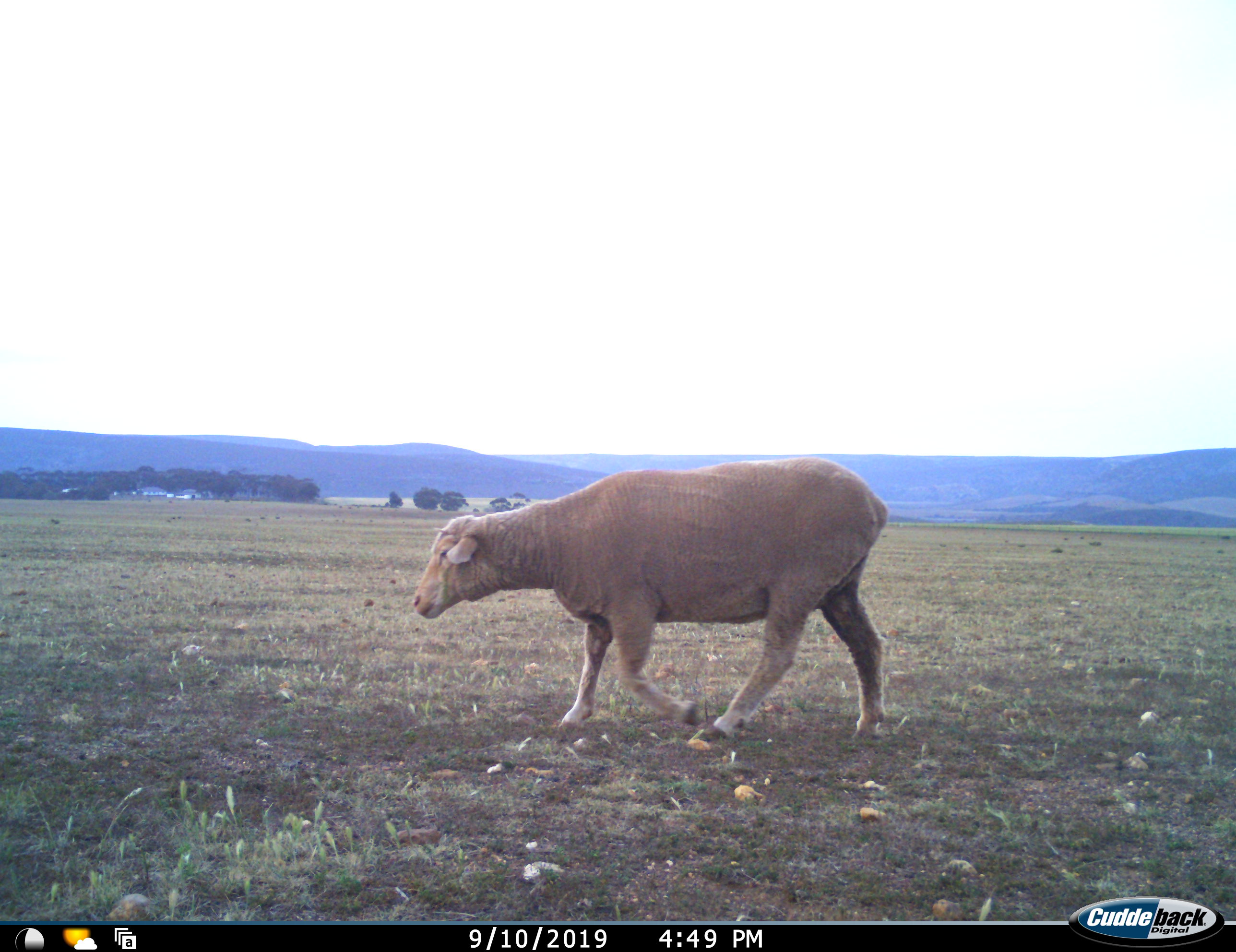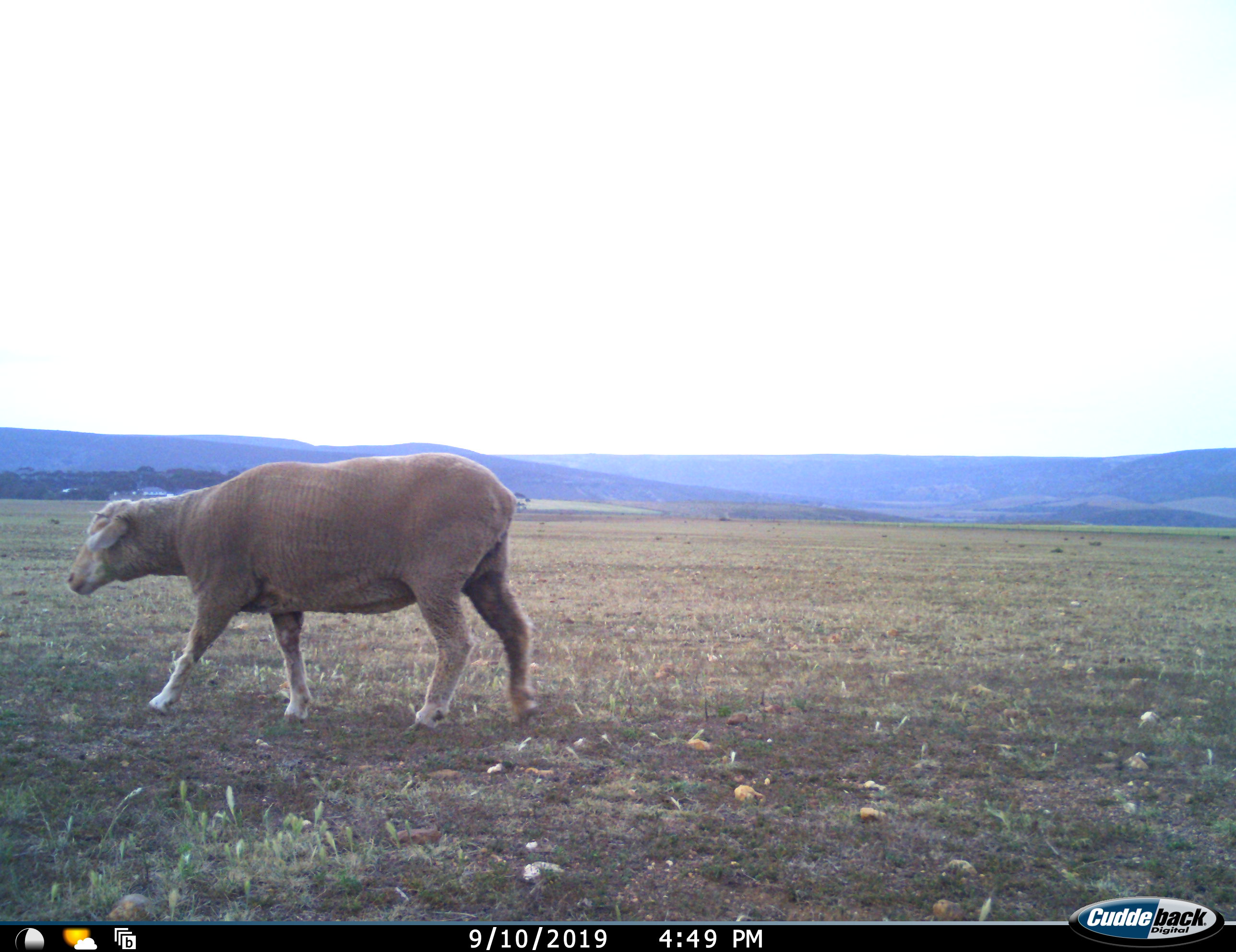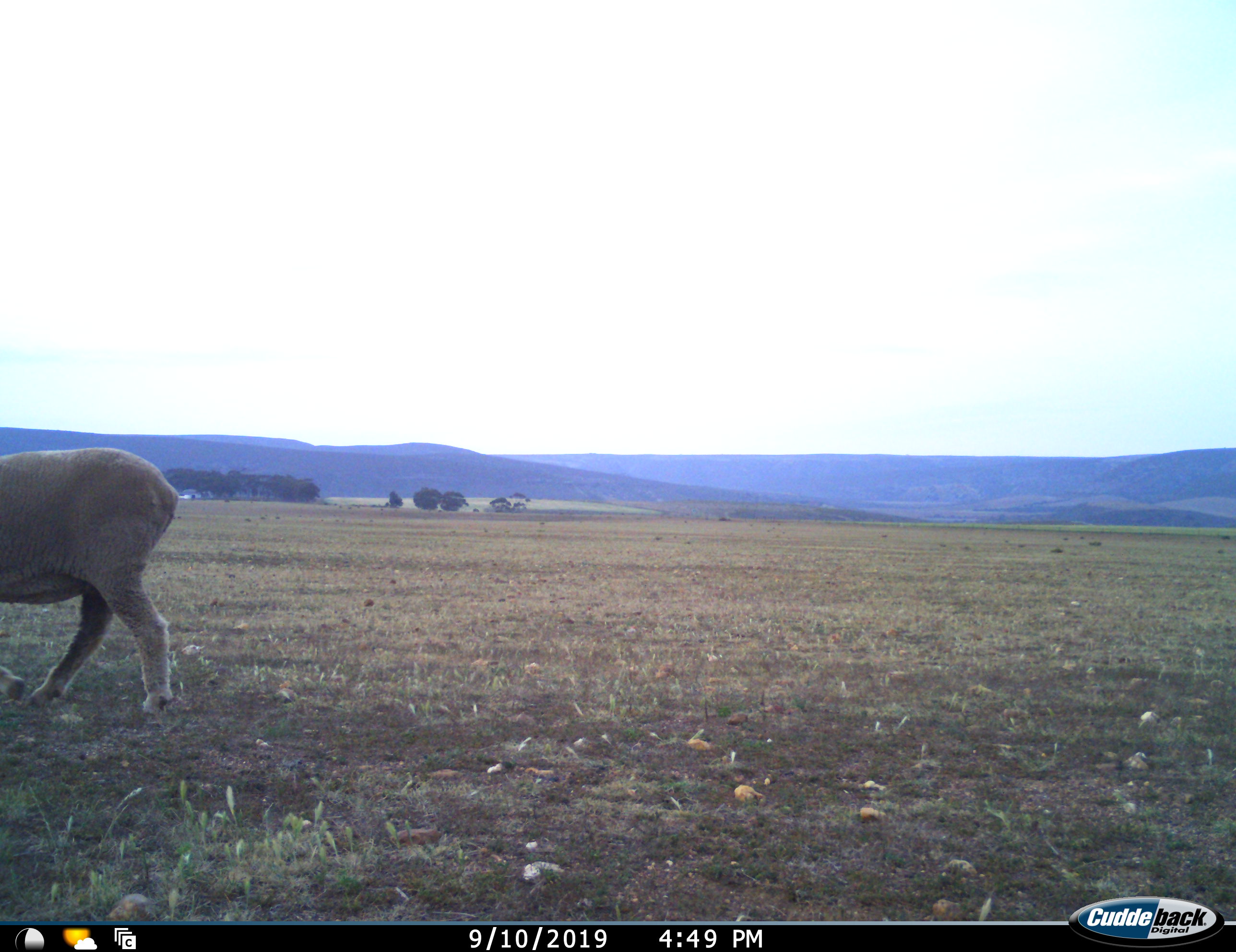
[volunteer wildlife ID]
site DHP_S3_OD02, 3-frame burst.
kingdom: Animalia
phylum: Chordata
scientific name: Vertebrata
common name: domestic animal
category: domesticanimal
Domesticanimal (domestic animal) (Vertebrata), count 1. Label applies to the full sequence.